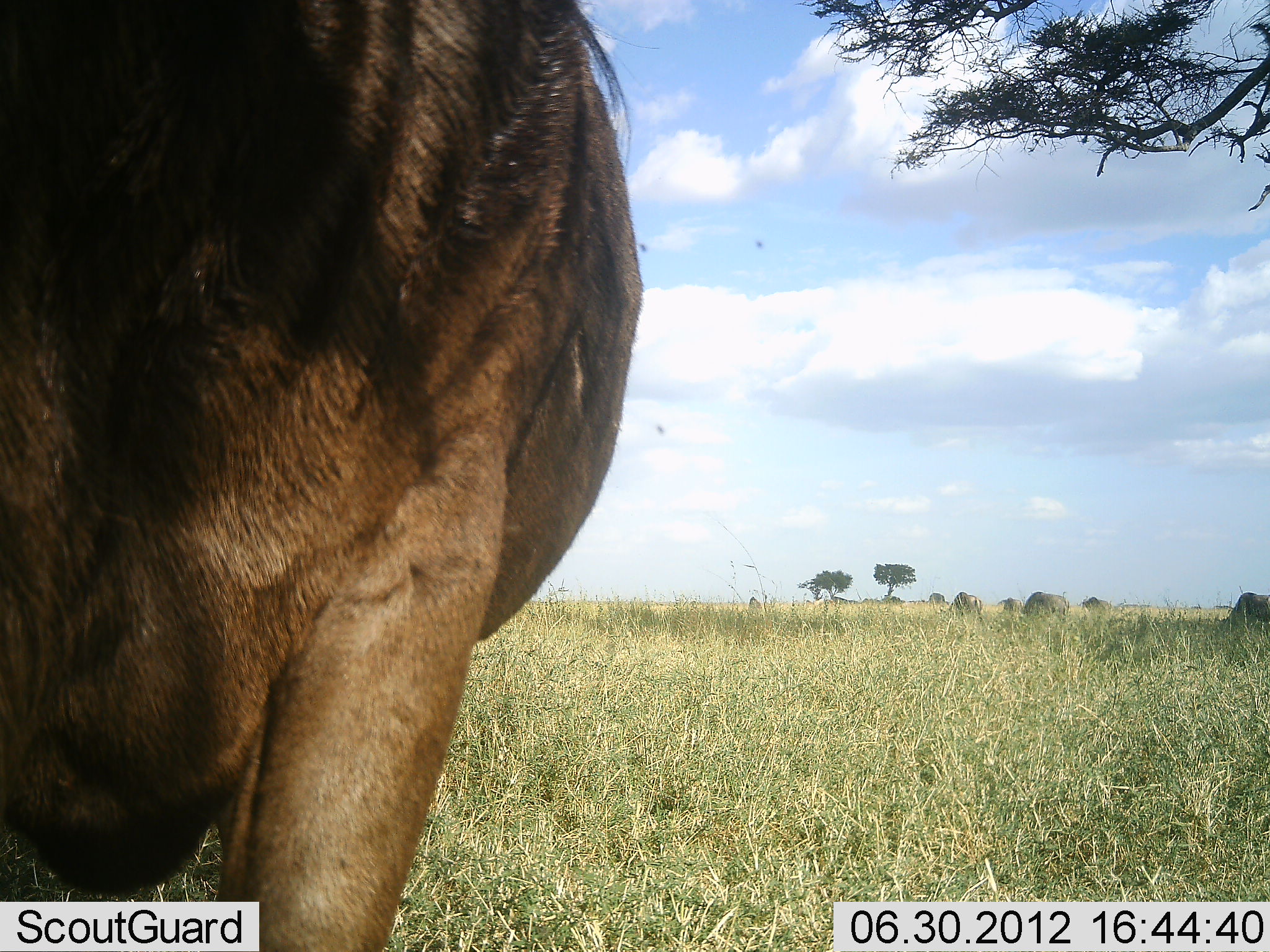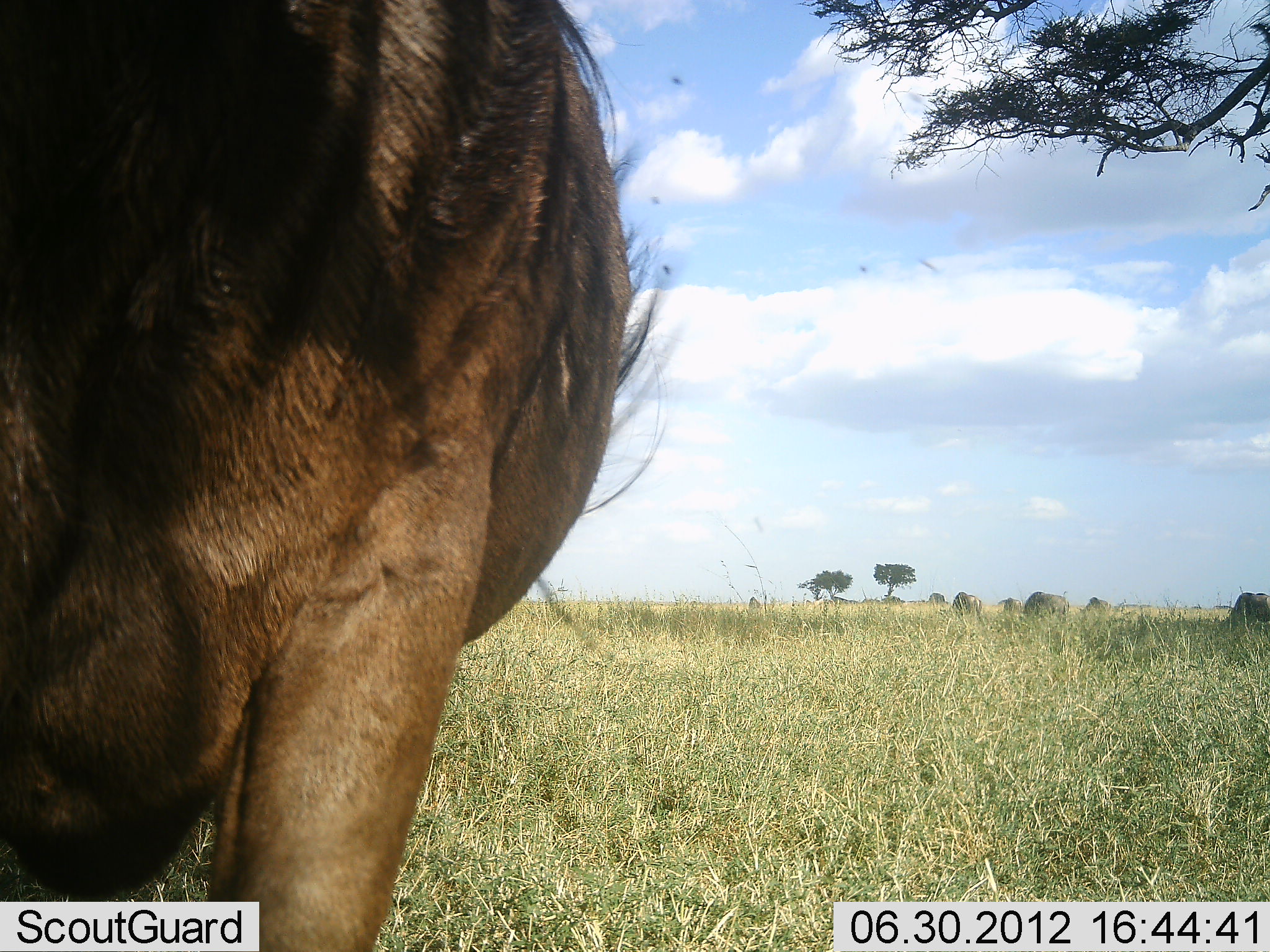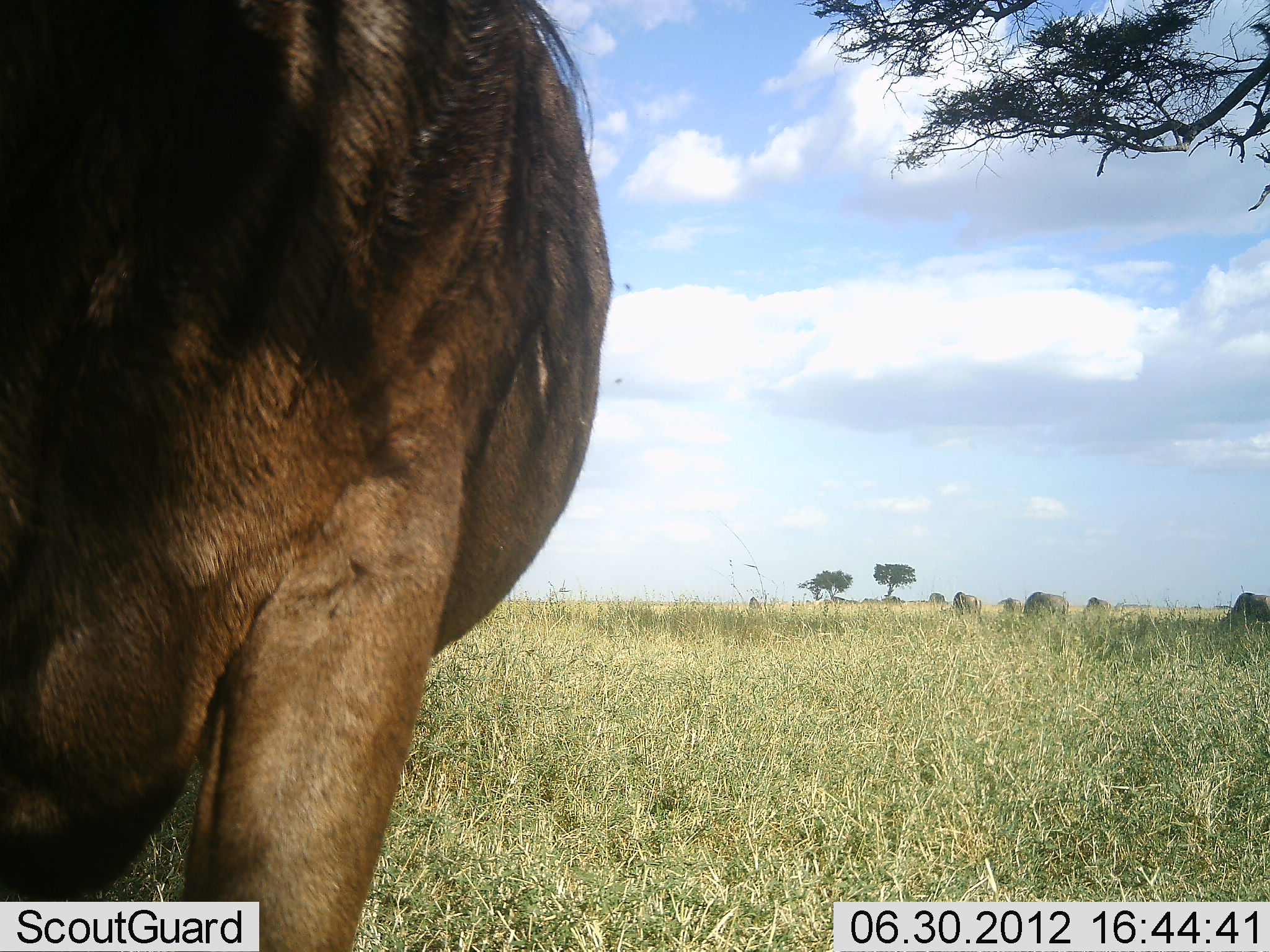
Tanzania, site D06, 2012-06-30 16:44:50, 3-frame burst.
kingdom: Animalia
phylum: Chordata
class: Mammalia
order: Artiodactyla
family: Bovidae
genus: Connochaetes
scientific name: Connochaetes taurinus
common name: blue wildebeest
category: wildebeest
Wildebeest (blue wildebeest) (Connochaetes taurinus), count 7. Behavior (volunteer vote fractions): standing 80%, resting 0%, moving 20%, interacting 0%. Young present (vote fraction): 0%. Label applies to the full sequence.